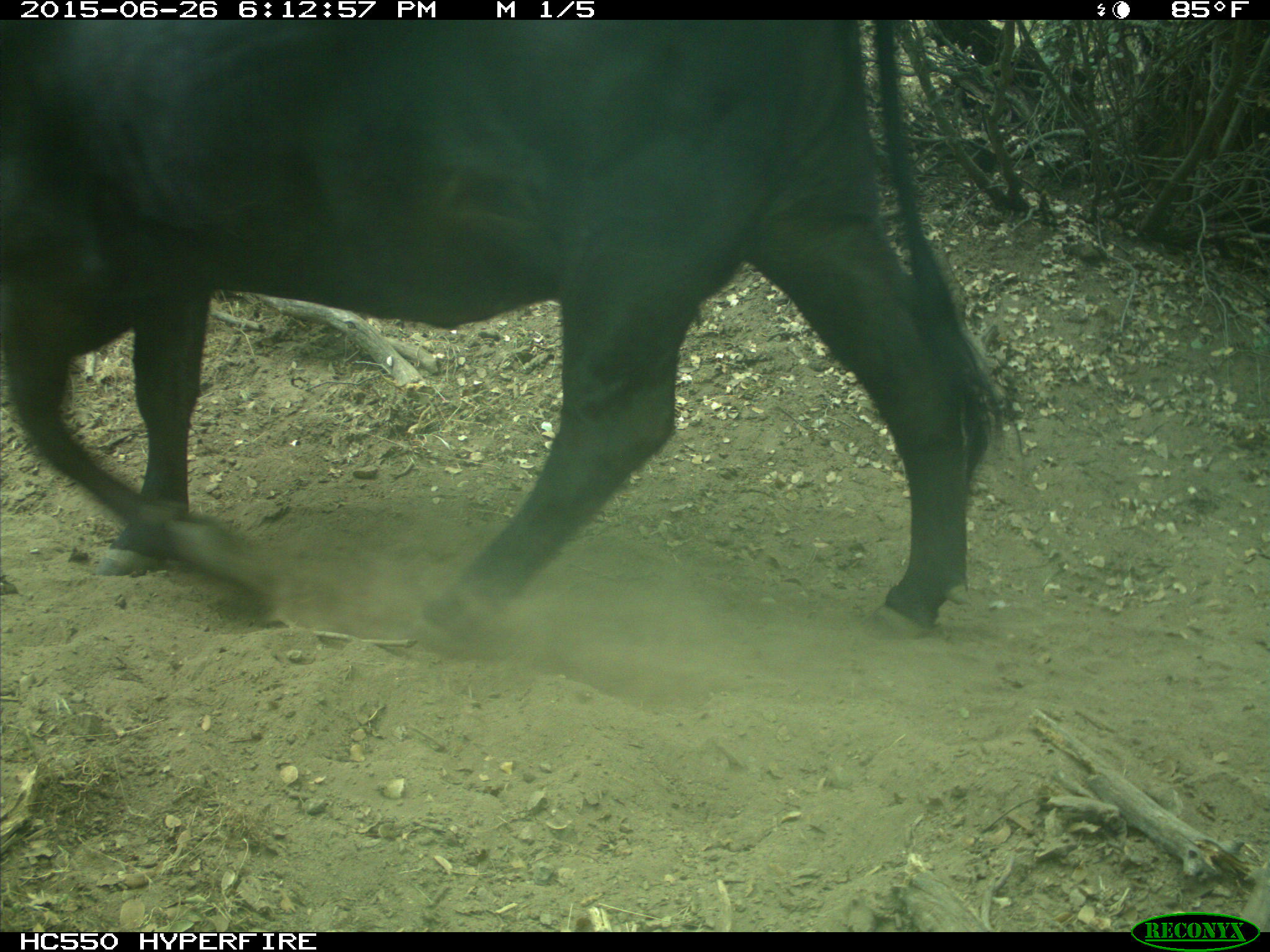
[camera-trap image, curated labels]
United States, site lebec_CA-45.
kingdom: Animalia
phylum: Chordata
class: Mammalia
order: Artiodactyla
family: Bovidae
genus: Bos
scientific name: Bos taurus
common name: domestic cow